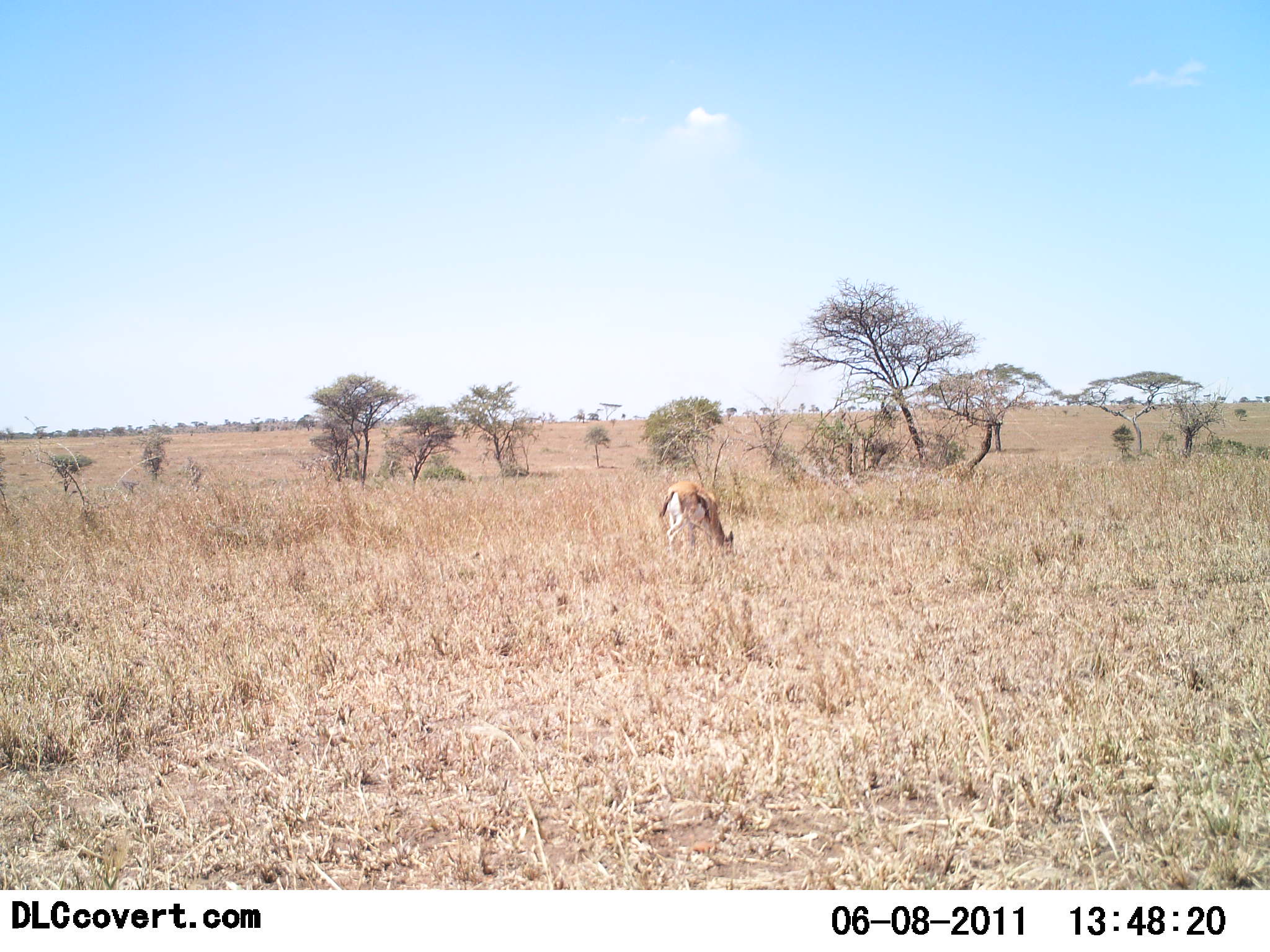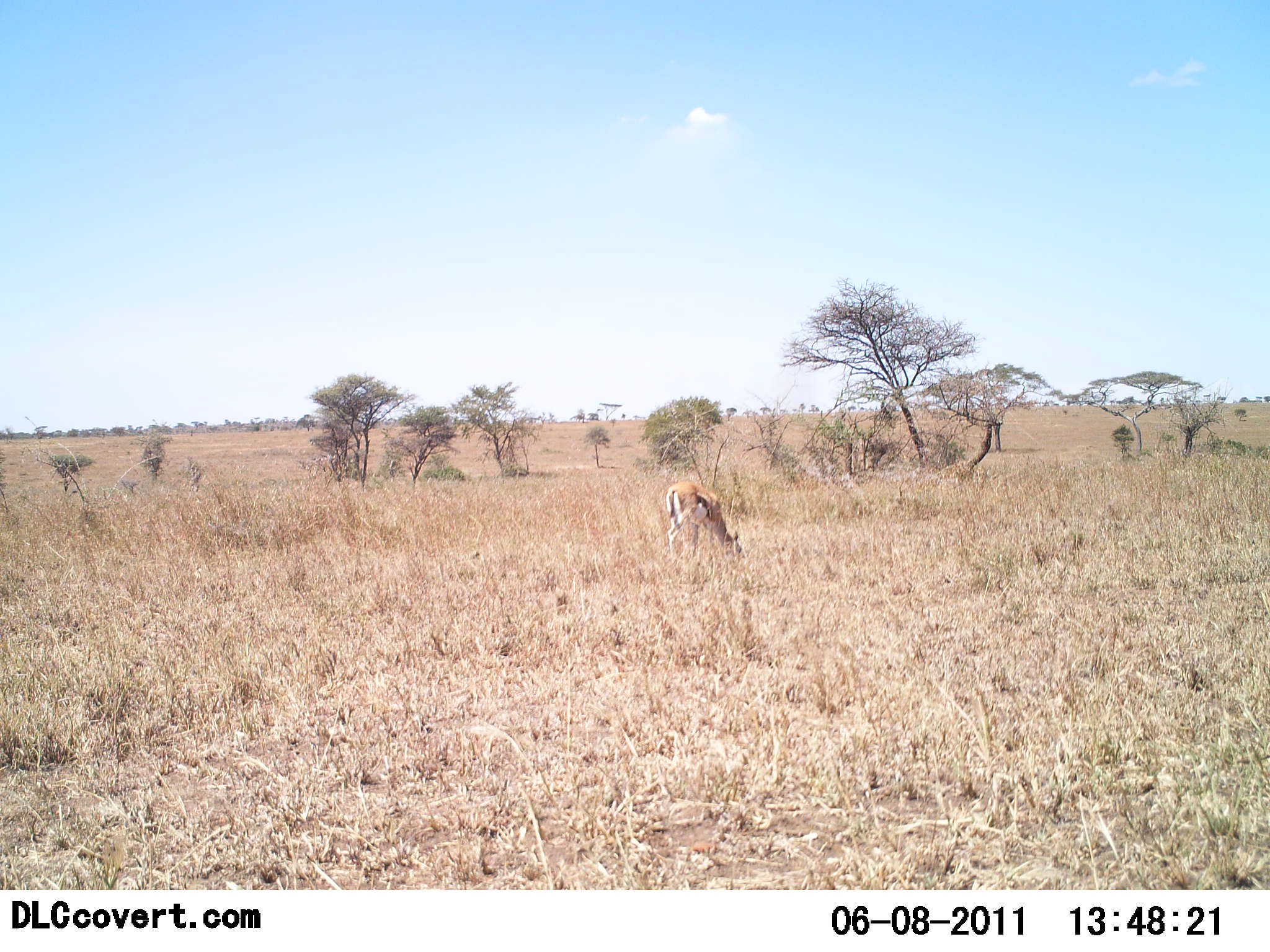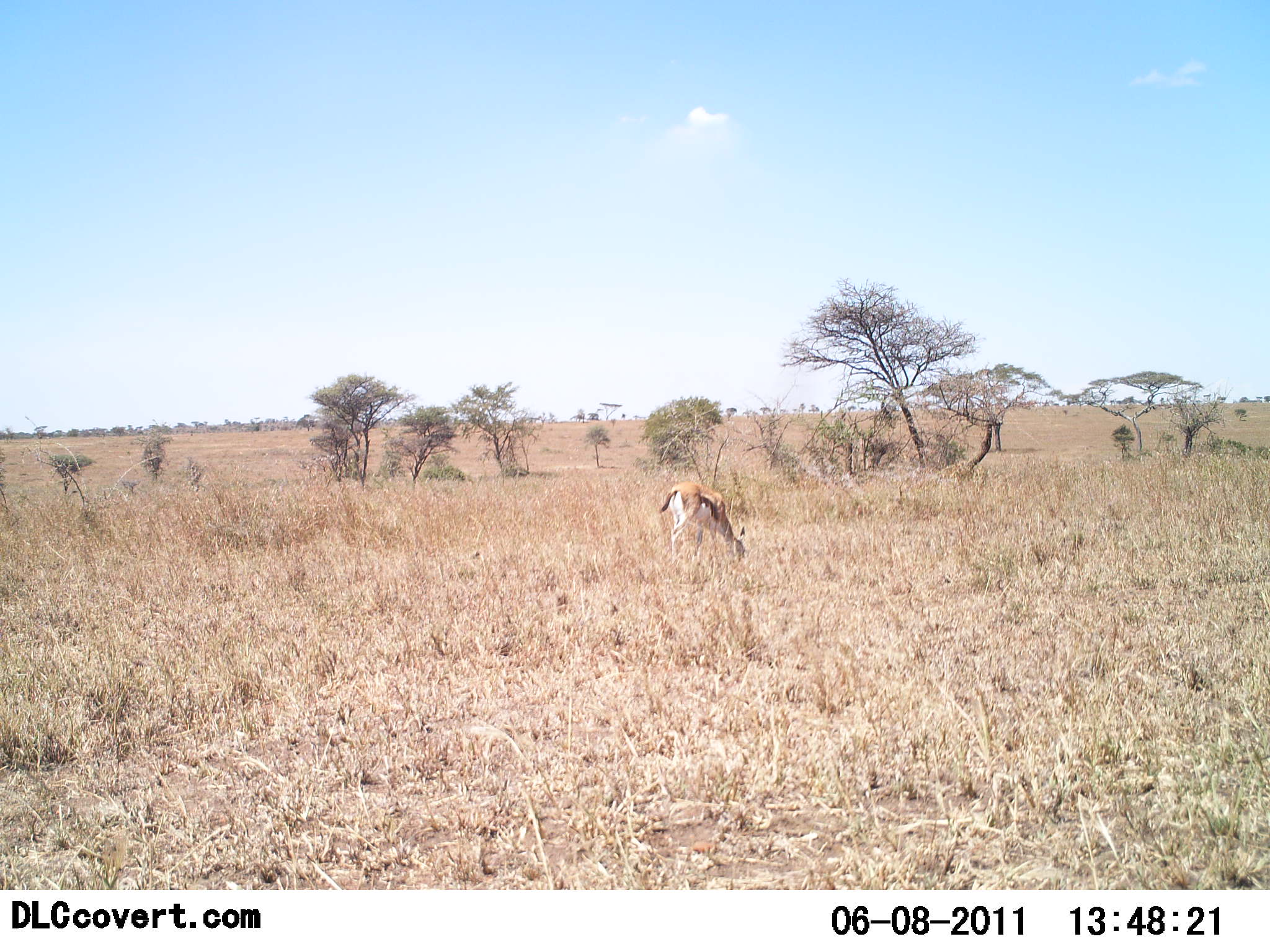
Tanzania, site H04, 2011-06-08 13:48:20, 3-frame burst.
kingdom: Animalia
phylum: Chordata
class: Mammalia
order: Artiodactyla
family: Bovidae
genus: Eudorcas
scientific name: Eudorcas thomsonii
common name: thomson's gazelle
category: gazellethomsons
Gazellethomsons (thomson's gazelle) (Eudorcas thomsonii), count 1. Behavior (volunteer vote fractions): standing 33%, resting 0%, moving 0%, interacting 0%. Young present (vote fraction): 0%. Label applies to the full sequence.